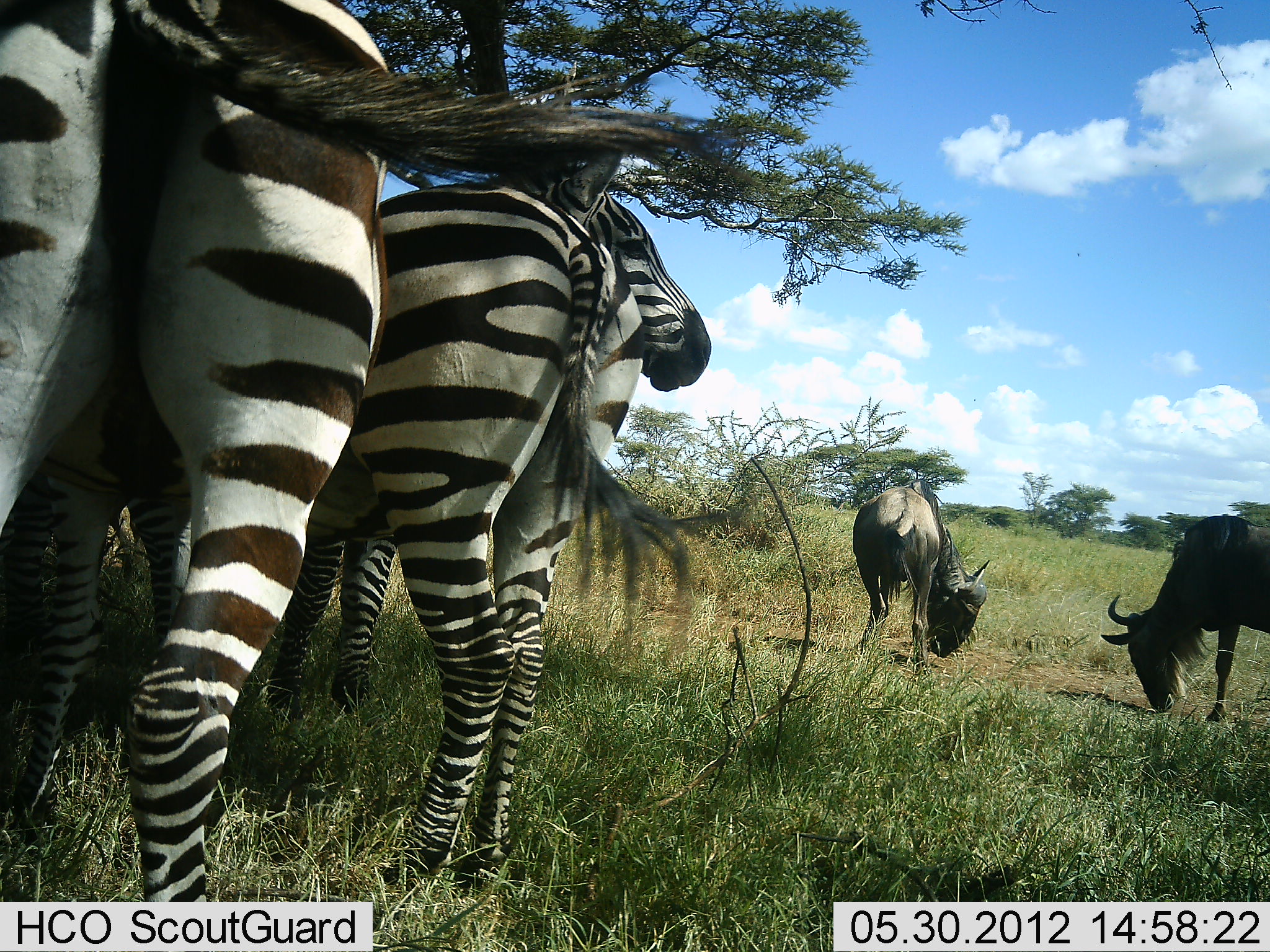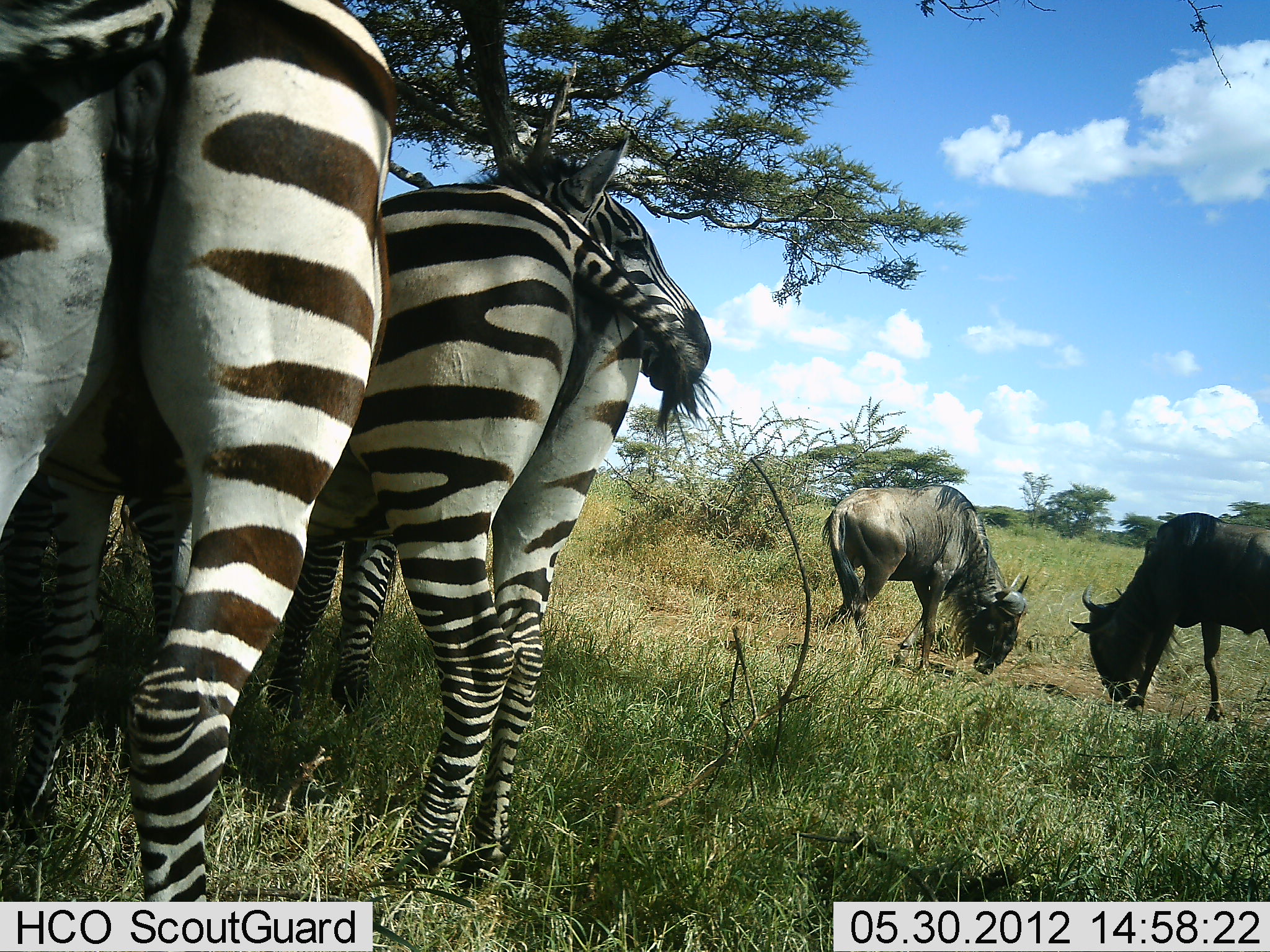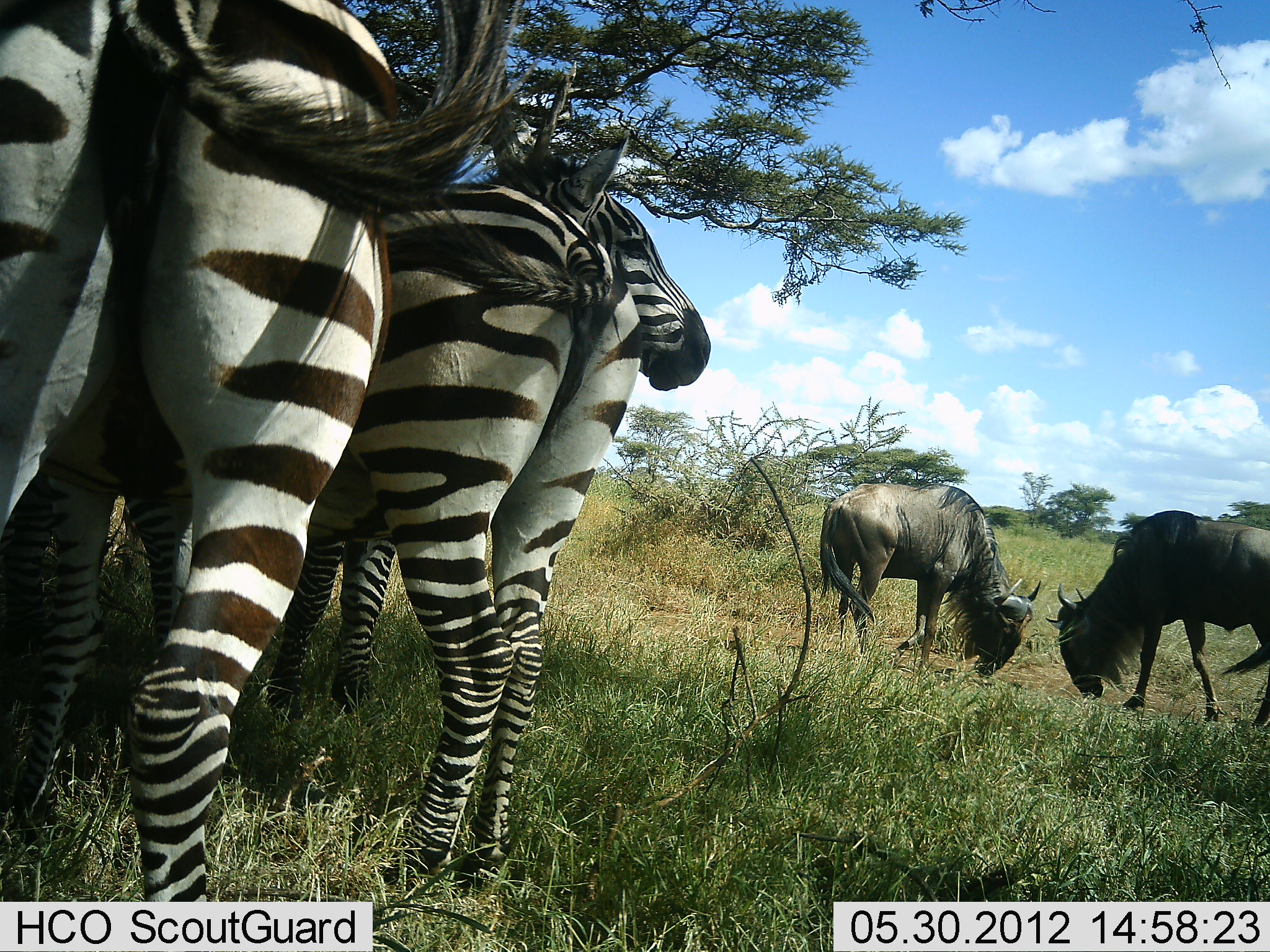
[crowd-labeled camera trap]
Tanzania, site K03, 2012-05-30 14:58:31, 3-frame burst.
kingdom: Animalia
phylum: Chordata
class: Mammalia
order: Artiodactyla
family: Bovidae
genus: Connochaetes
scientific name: Connochaetes taurinus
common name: blue wildebeest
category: wildebeest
Wildebeest (blue wildebeest) (Connochaetes taurinus), count 2. Behavior (volunteer vote fractions): standing 20%, resting 0%, moving 0%, interacting 10%. Young present (vote fraction): 0%. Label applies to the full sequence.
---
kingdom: Animalia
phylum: Chordata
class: Mammalia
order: Perissodactyla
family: Equidae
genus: Equus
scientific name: Equus quagga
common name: plains zebra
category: zebra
Zebra (plains zebra) (Equus quagga), count 3. Behavior (volunteer vote fractions): standing 100%, resting 9%, moving 0%, interacting 0%. Young present (vote fraction): 0%. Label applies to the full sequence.